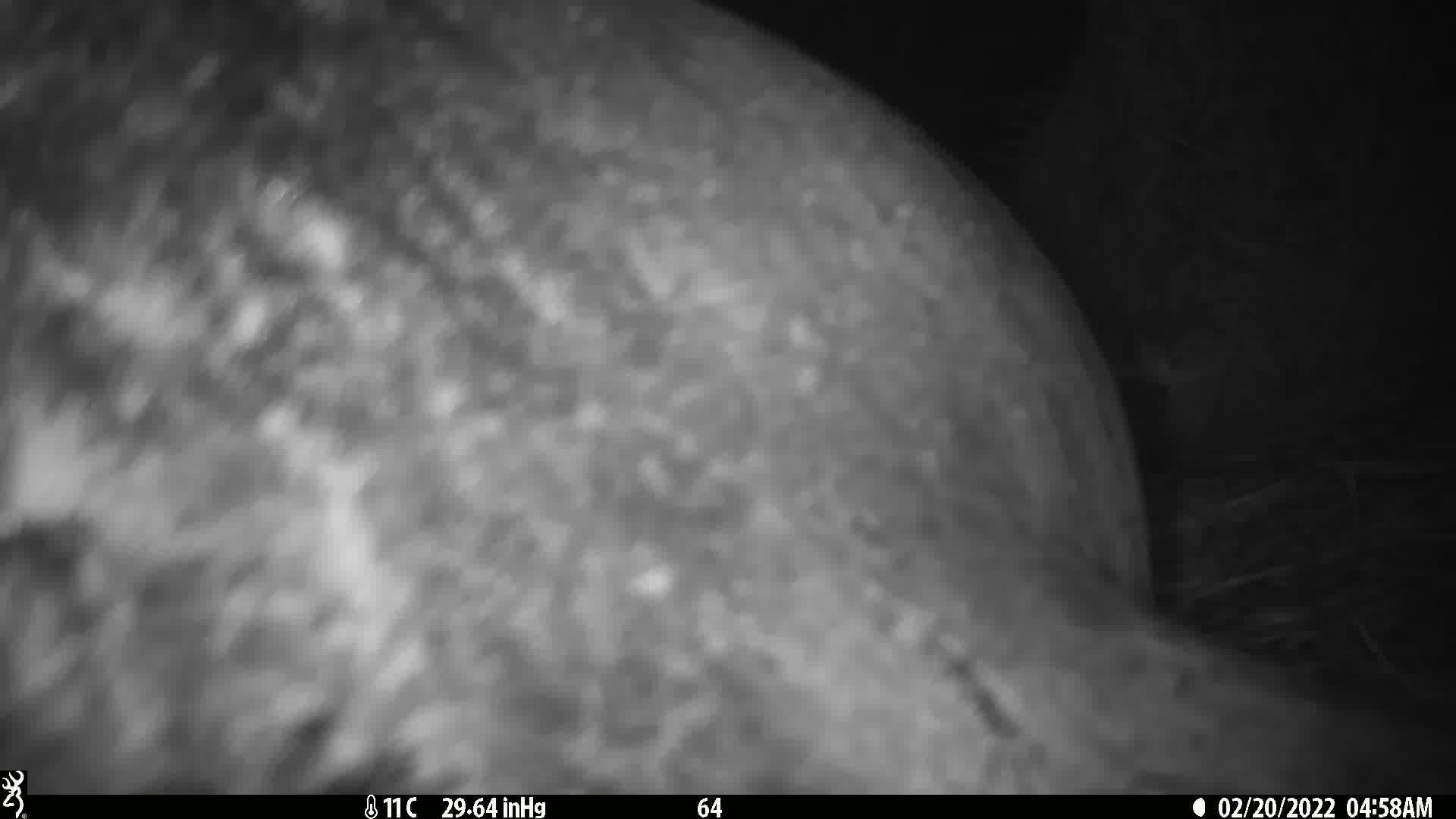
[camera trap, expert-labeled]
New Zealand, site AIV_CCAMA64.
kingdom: Animalia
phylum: Chordata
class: Mammalia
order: Carnivora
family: Otariidae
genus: Phocarctos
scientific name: Phocarctos hookeri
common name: new zealand sea lion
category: sealion